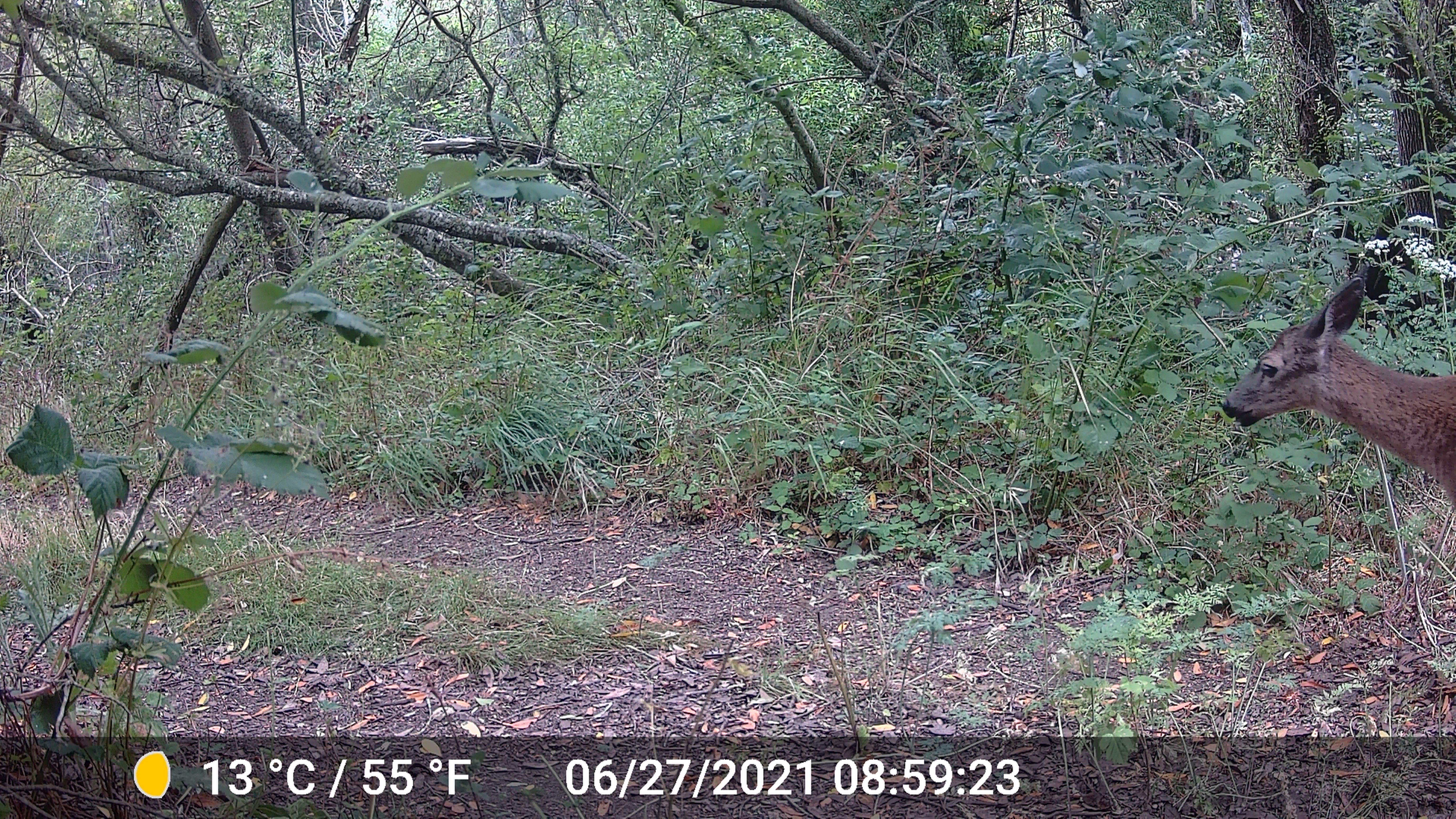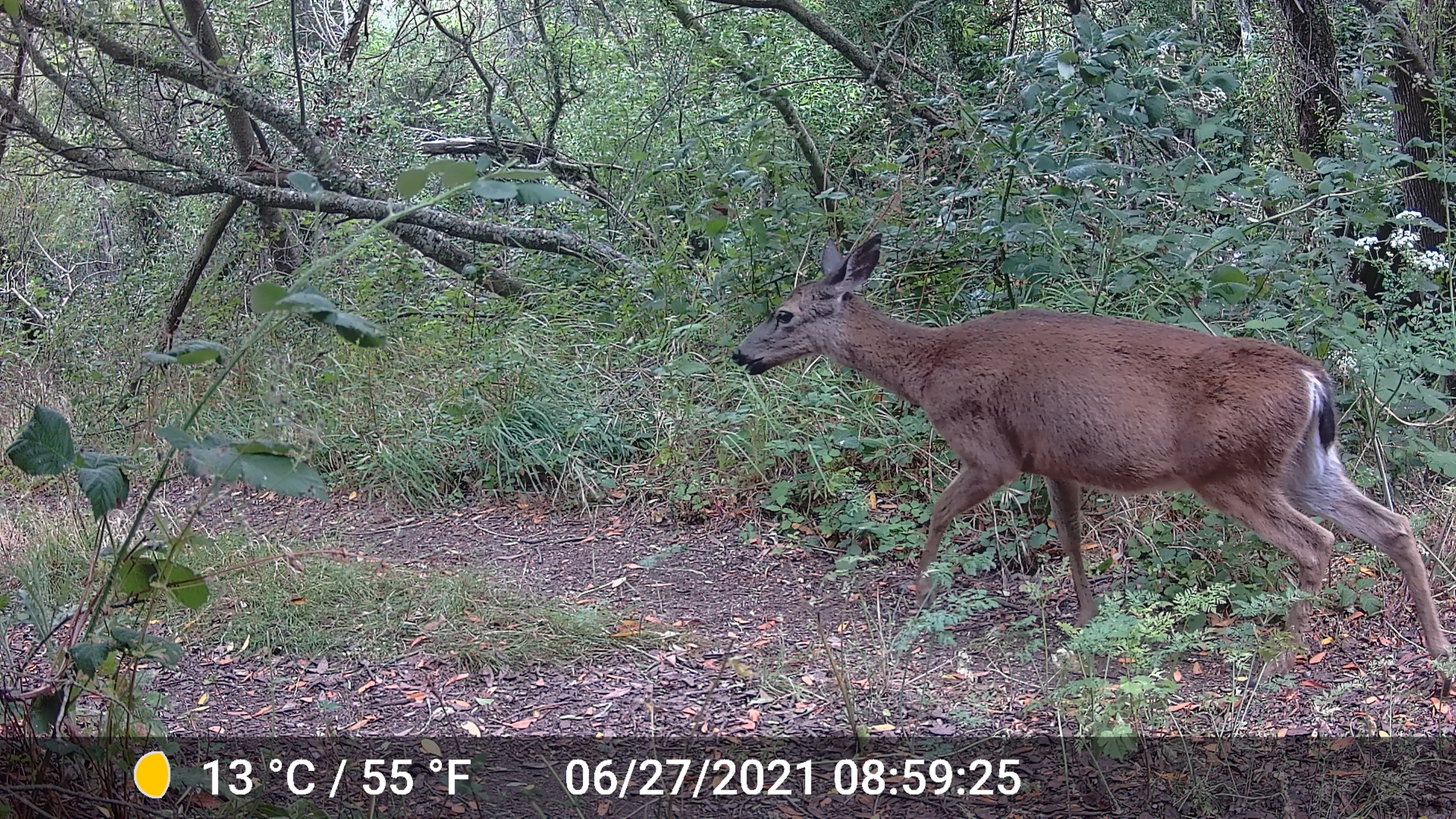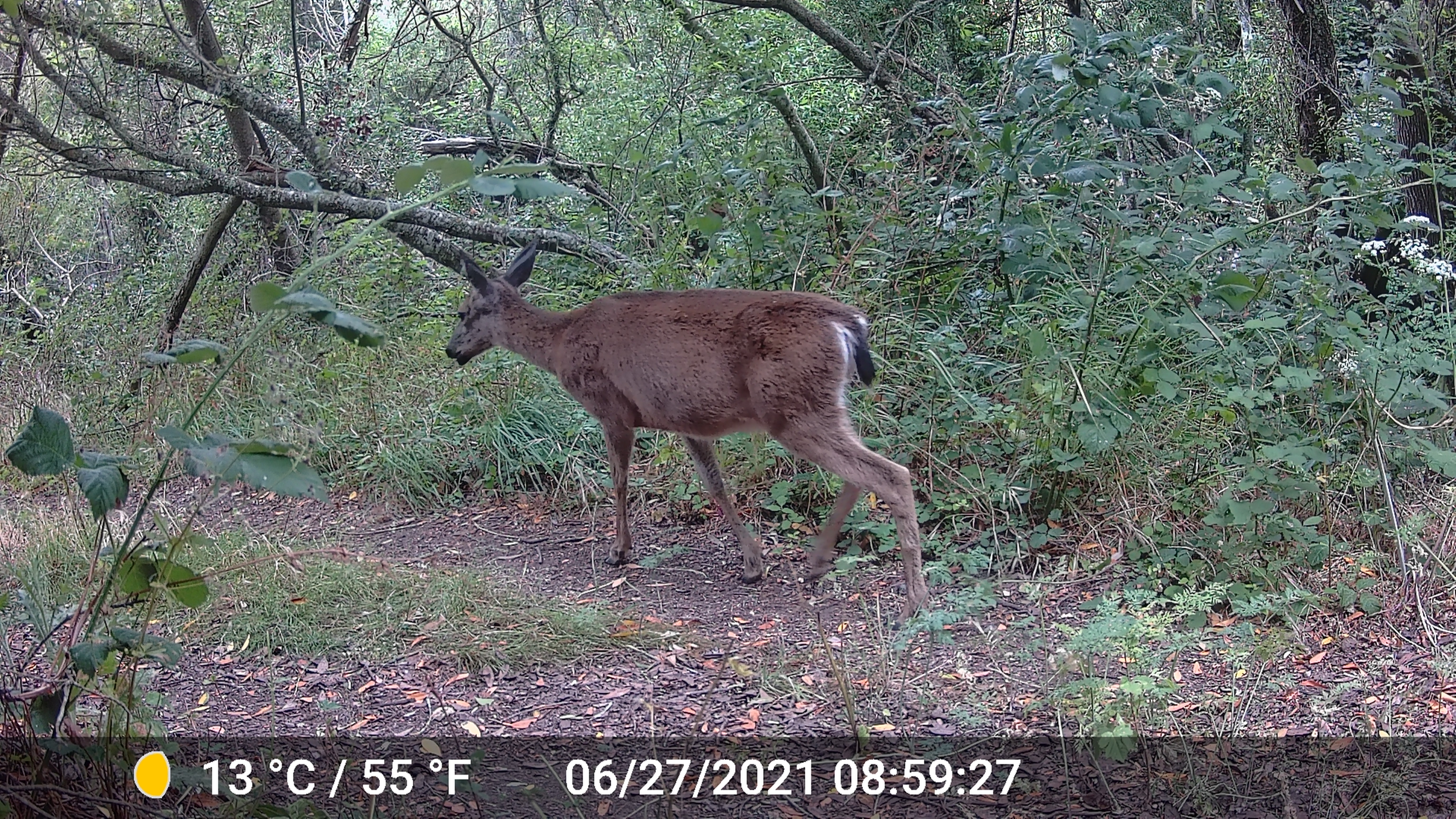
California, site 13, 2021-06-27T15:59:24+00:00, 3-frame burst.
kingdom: Animalia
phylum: Chordata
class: Mammalia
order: Artiodactyla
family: Cervidae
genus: Odocoileus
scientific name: Odocoileus hemionus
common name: mule deer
Mule deer (Odocoileus hemionus).